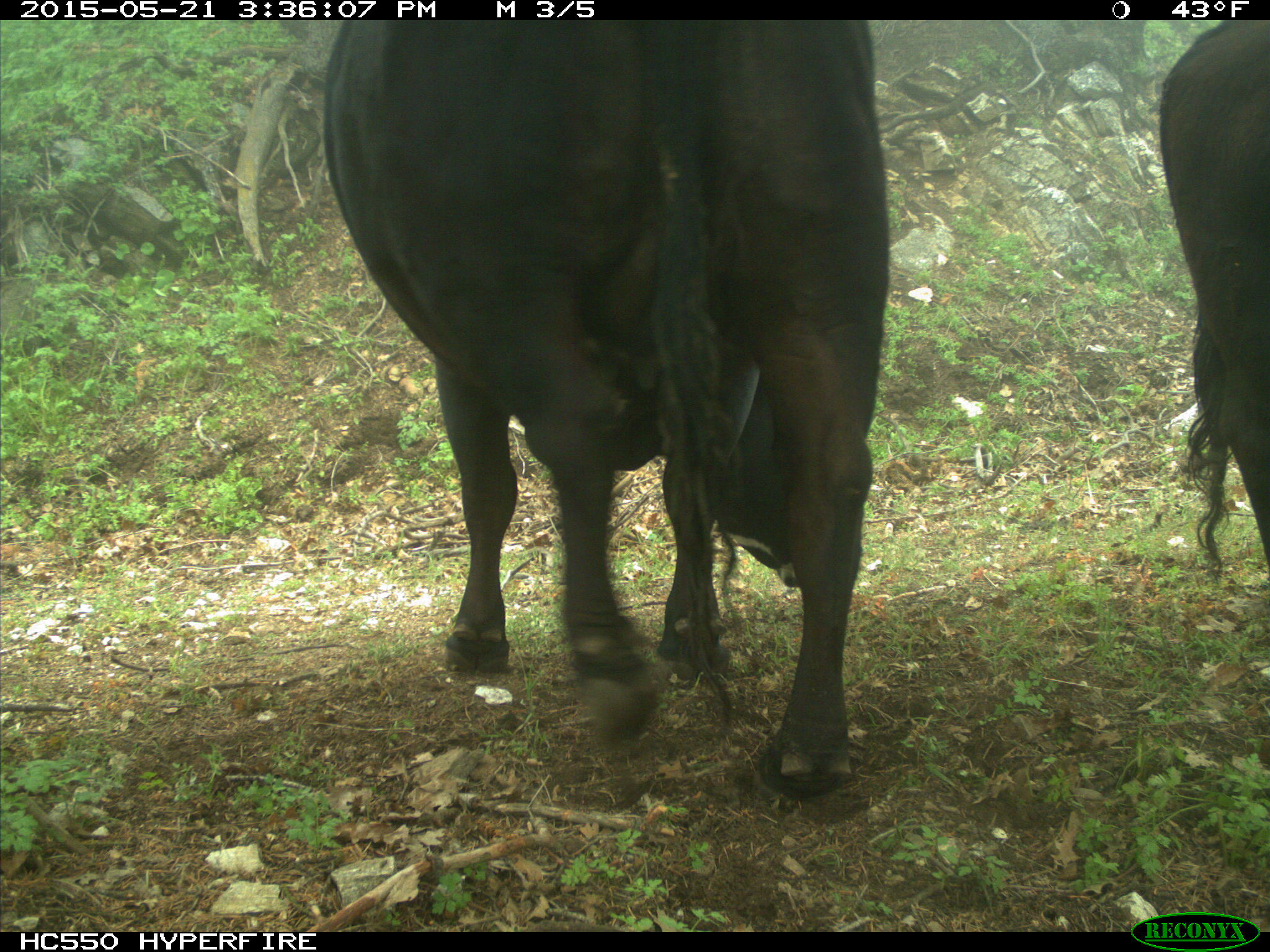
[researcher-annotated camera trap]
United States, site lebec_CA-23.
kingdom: Animalia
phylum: Chordata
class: Mammalia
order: Artiodactyla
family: Bovidae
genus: Bos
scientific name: Bos taurus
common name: domestic cow